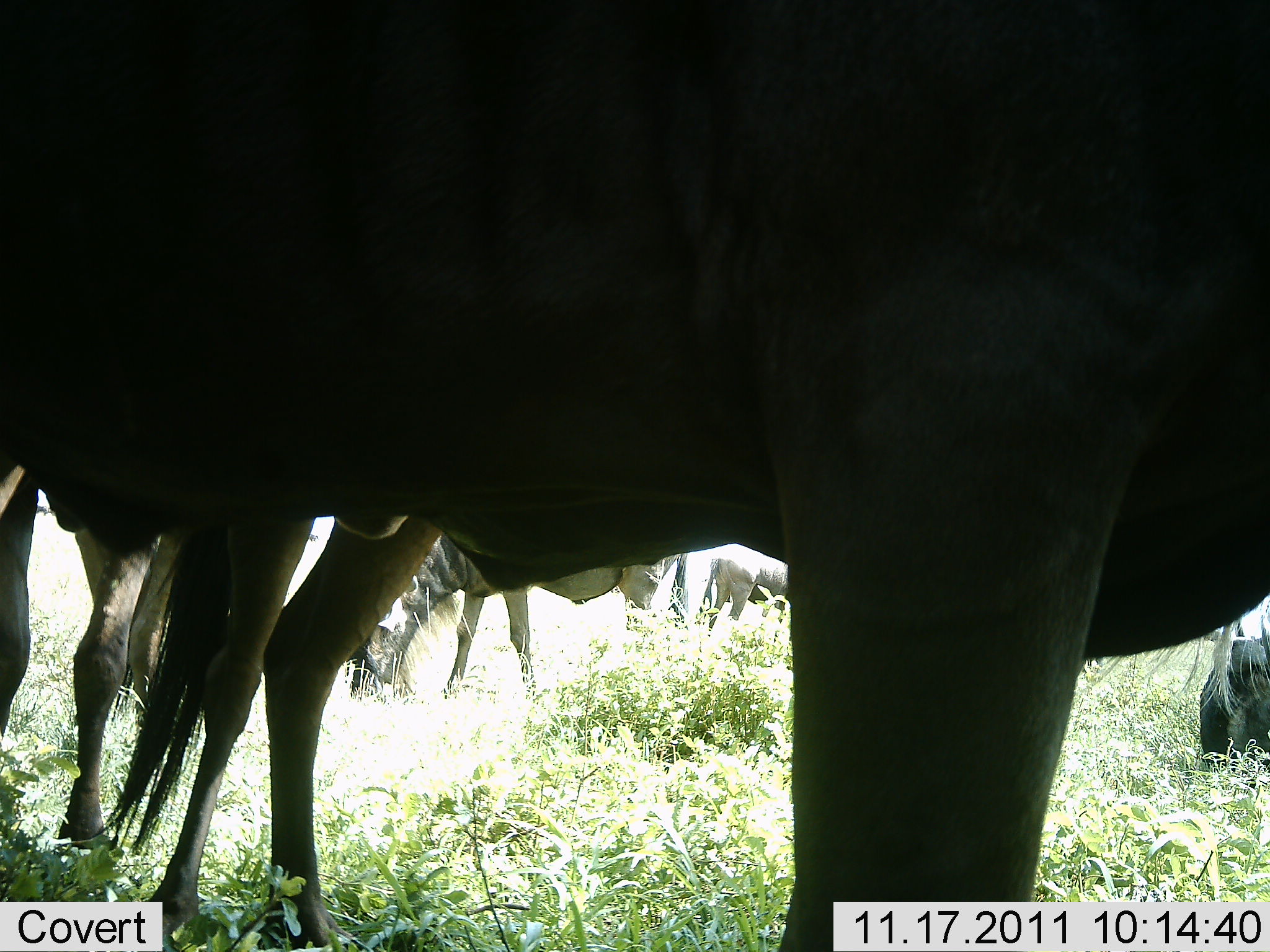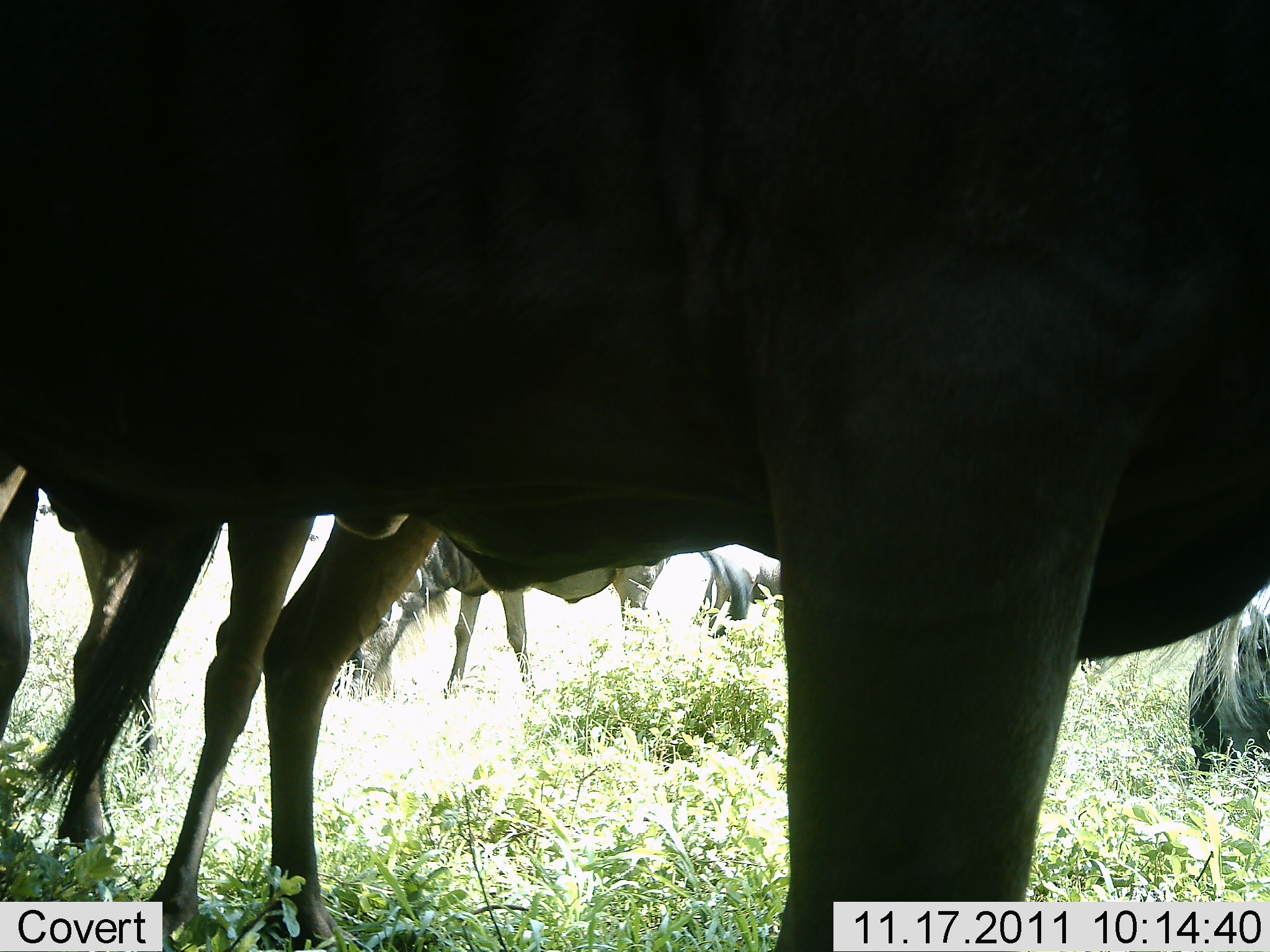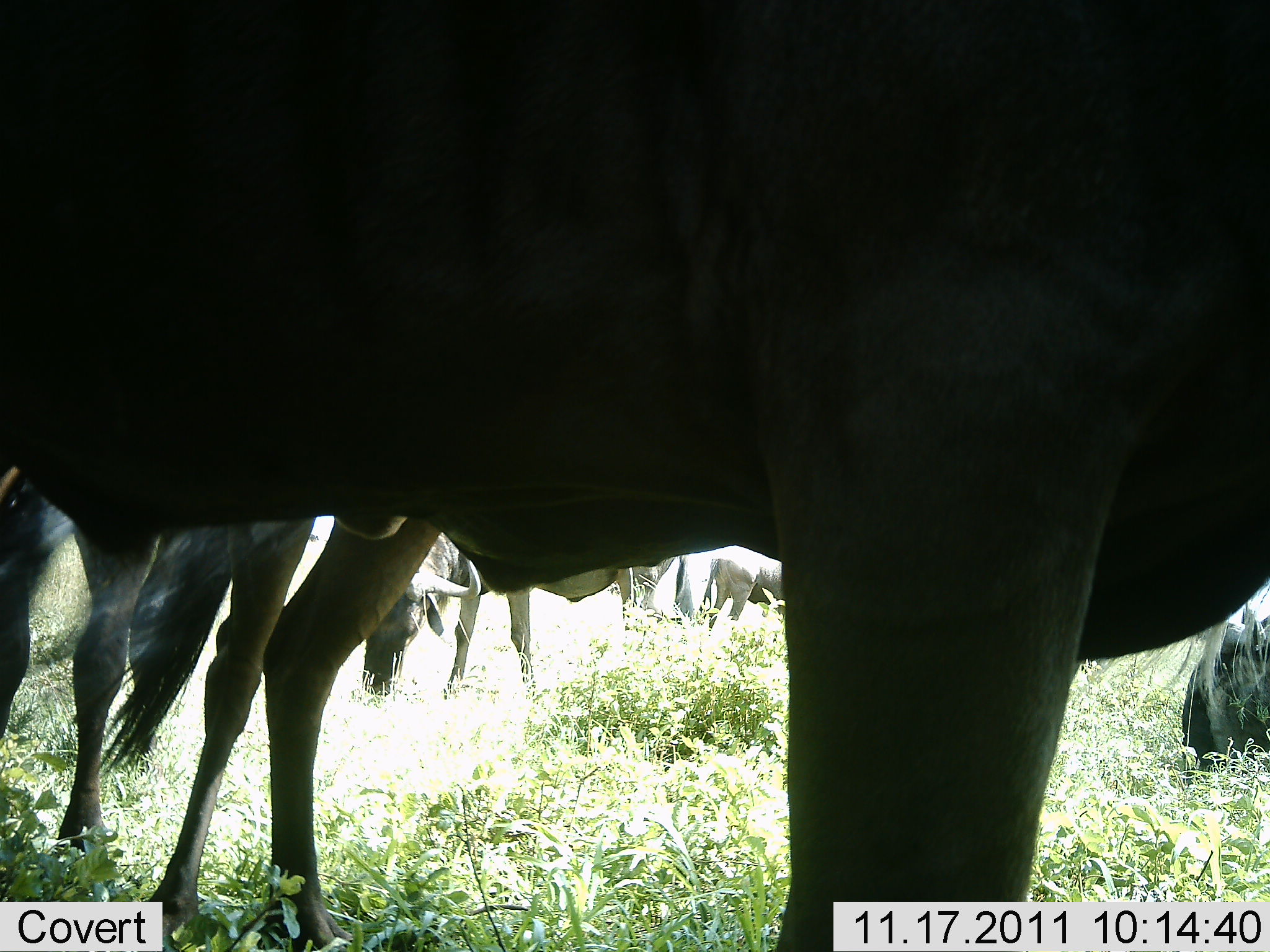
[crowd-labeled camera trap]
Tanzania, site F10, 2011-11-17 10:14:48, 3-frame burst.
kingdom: Animalia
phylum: Chordata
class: Mammalia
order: Artiodactyla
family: Bovidae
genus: Connochaetes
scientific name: Connochaetes taurinus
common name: blue wildebeest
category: wildebeest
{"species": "wildebeest (blue wildebeest) (Connochaetes taurinus)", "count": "5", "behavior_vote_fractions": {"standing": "67%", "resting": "17%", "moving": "8%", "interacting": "0%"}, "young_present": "0%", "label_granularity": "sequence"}